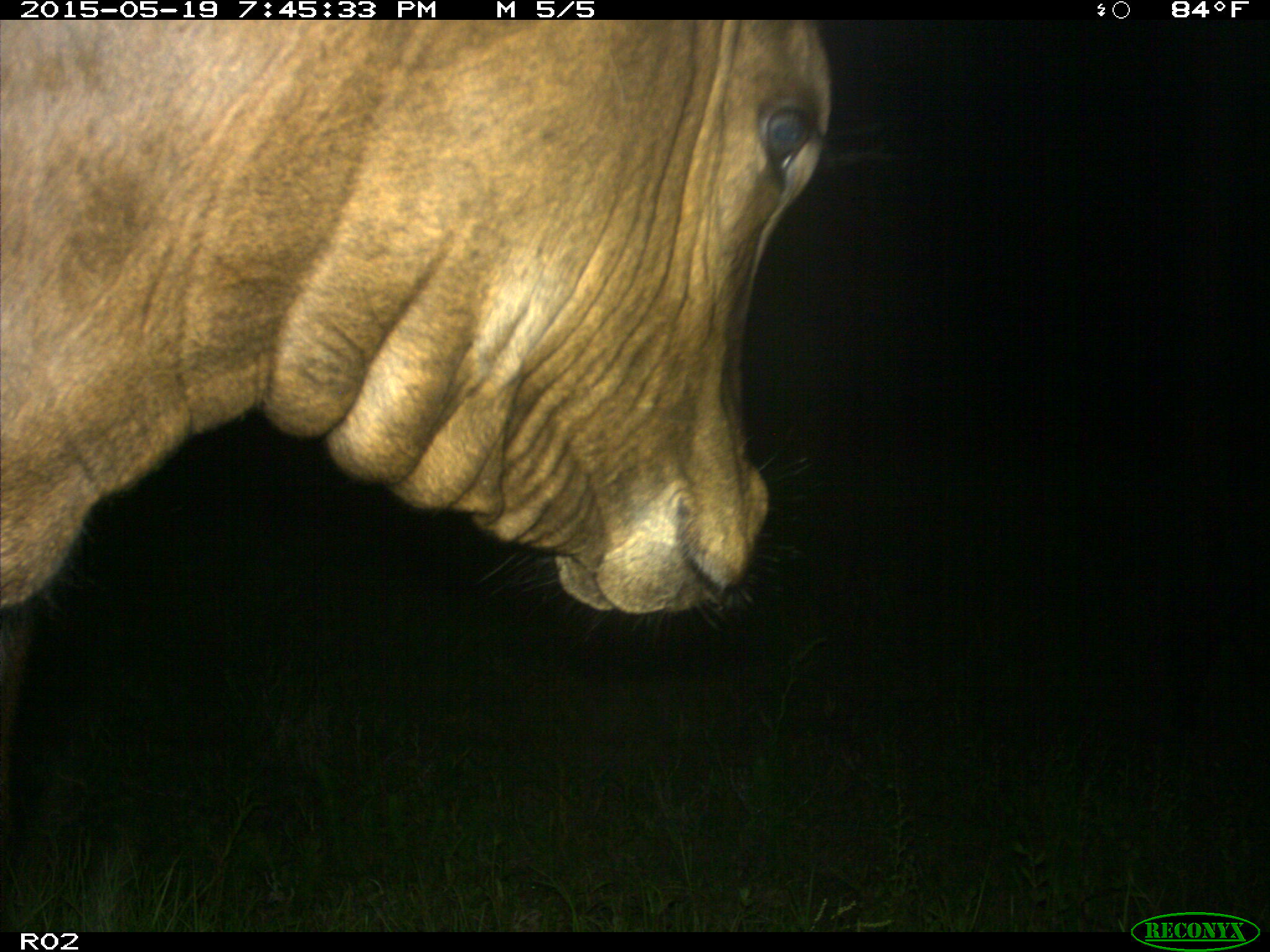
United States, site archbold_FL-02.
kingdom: Animalia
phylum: Chordata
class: Mammalia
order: Artiodactyla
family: Bovidae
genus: Bos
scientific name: Bos taurus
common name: domestic cow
Bos taurus (domestic cow).